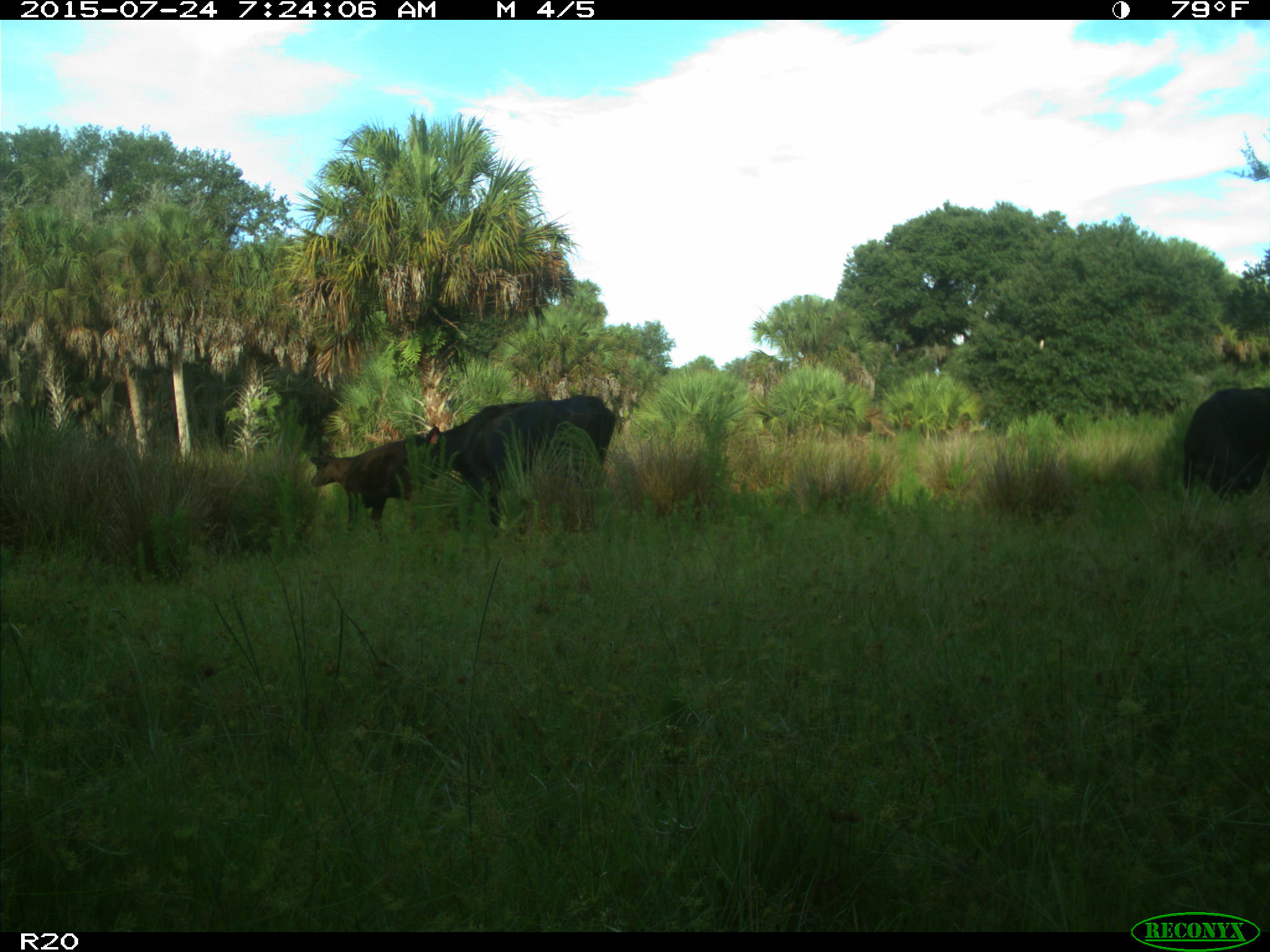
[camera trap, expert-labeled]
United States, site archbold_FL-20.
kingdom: Animalia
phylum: Chordata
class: Mammalia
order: Artiodactyla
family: Bovidae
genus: Bos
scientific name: Bos taurus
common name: domestic cow